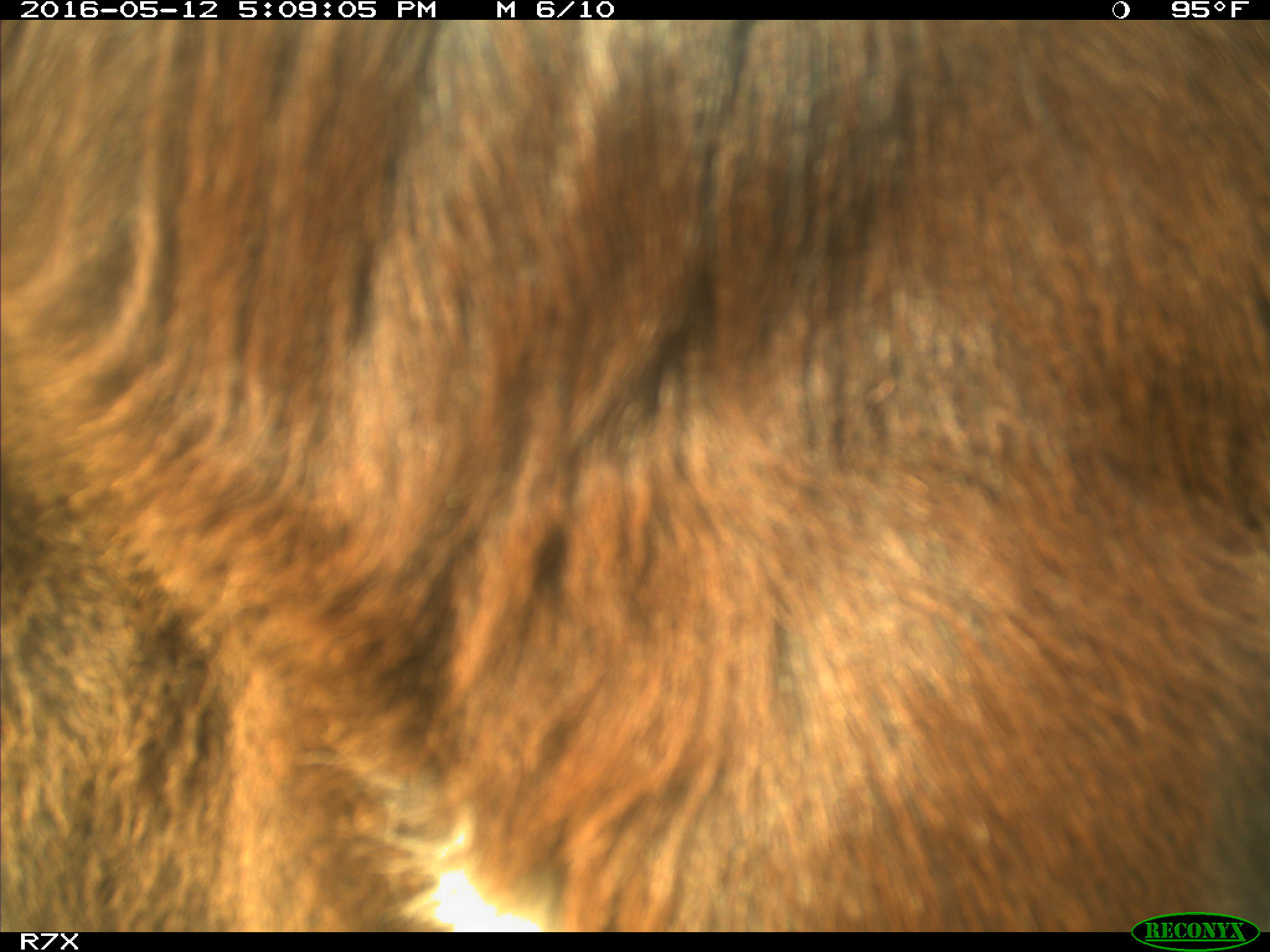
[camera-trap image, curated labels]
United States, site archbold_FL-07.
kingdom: Animalia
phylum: Chordata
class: Mammalia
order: Artiodactyla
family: Bovidae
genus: Bos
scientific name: Bos taurus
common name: domestic cow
Bos taurus (domestic cow).